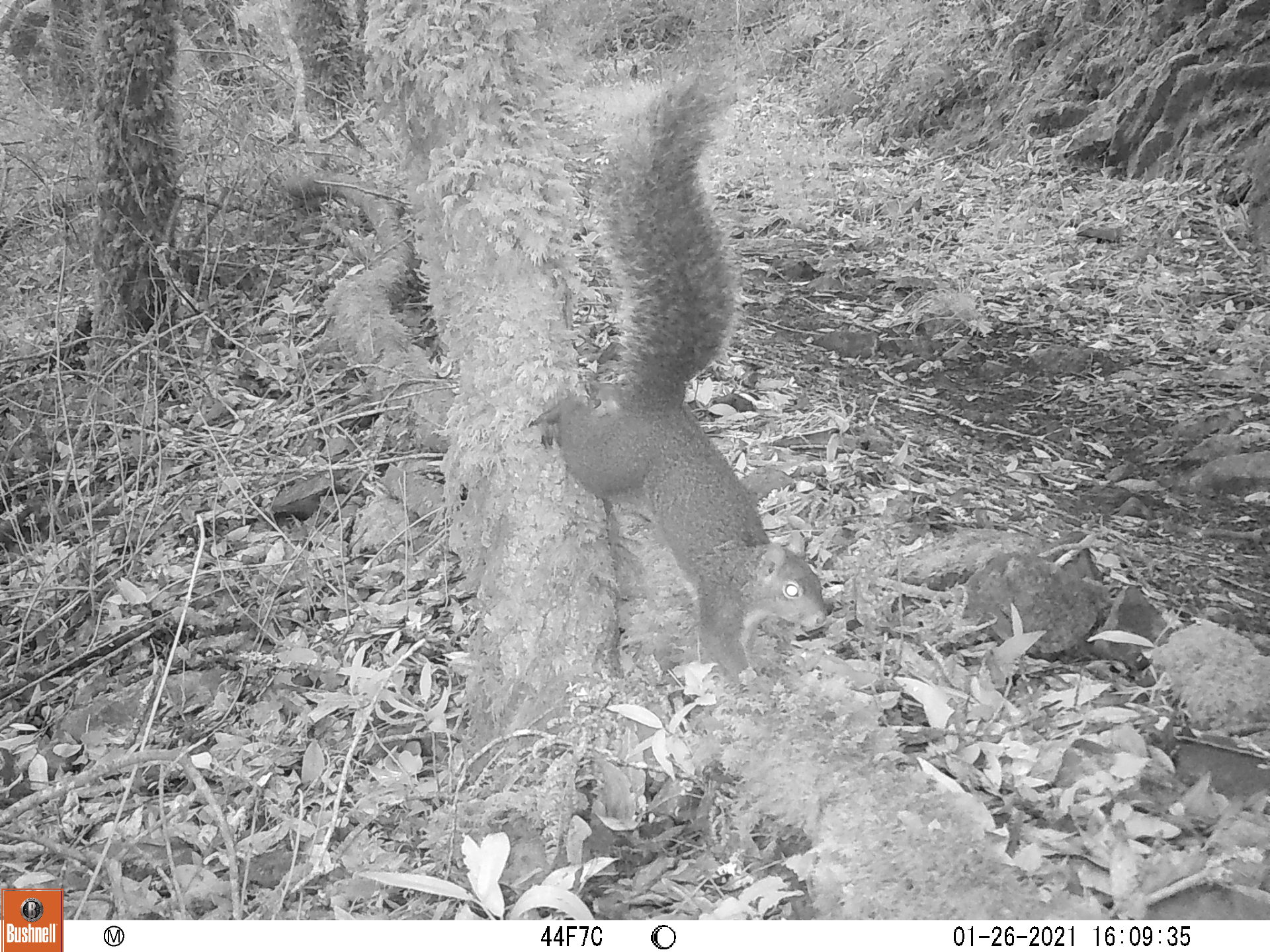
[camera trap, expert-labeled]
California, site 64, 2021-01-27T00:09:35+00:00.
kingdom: Animalia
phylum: Chordata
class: Mammalia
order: Rodentia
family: Sciuridae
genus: Sciurus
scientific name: Sciurus griseus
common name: western gray squirrel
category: western grey squirrel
Western grey squirrel (western gray squirrel) (Sciurus griseus).